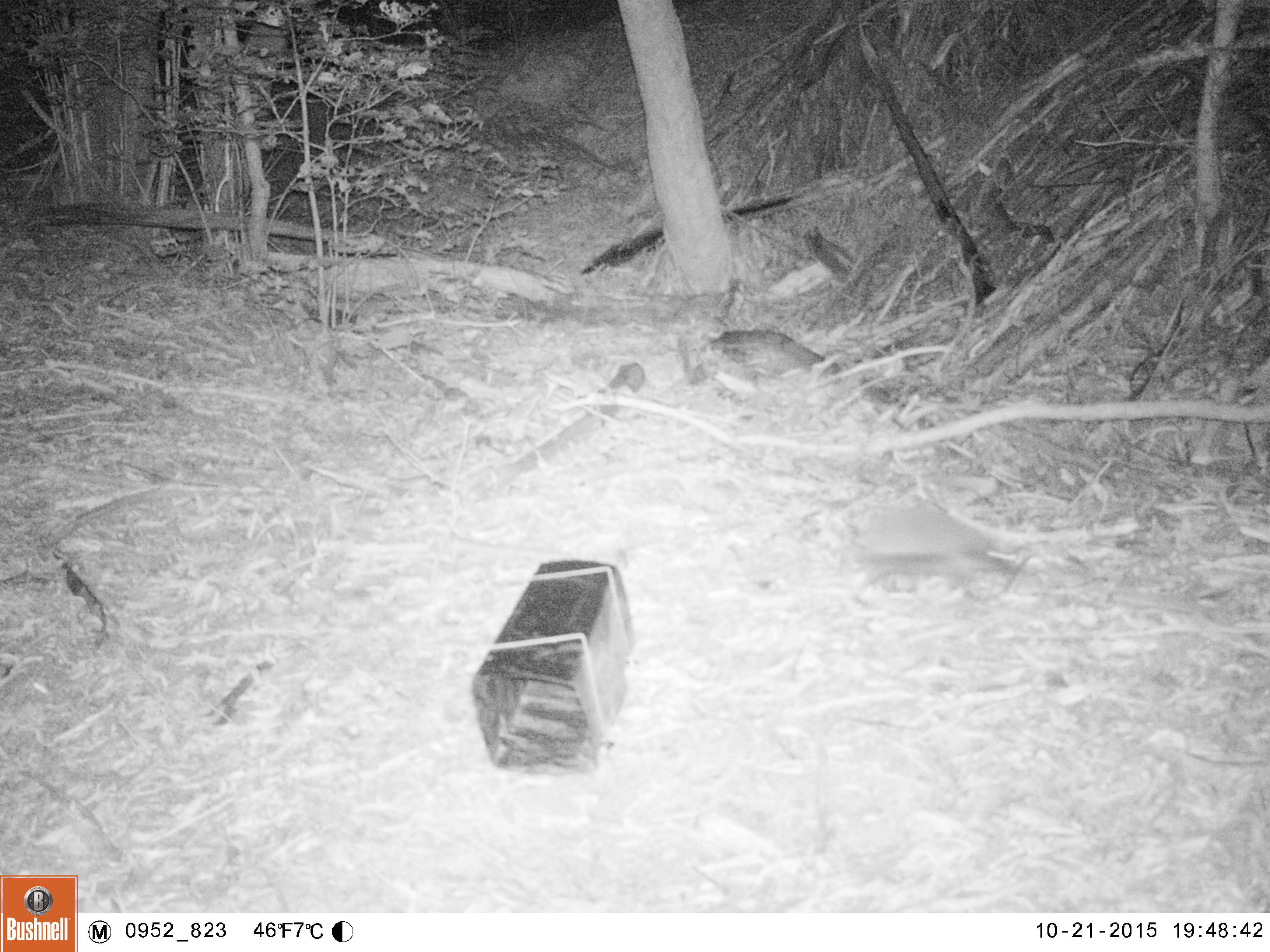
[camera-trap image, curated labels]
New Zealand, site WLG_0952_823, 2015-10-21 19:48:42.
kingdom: Animalia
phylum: Chordata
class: Mammalia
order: Eulipotyphla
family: Erinaceidae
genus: Erinaceus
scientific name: Erinaceus europaeus europaeus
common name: european hedgehog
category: hedgehog